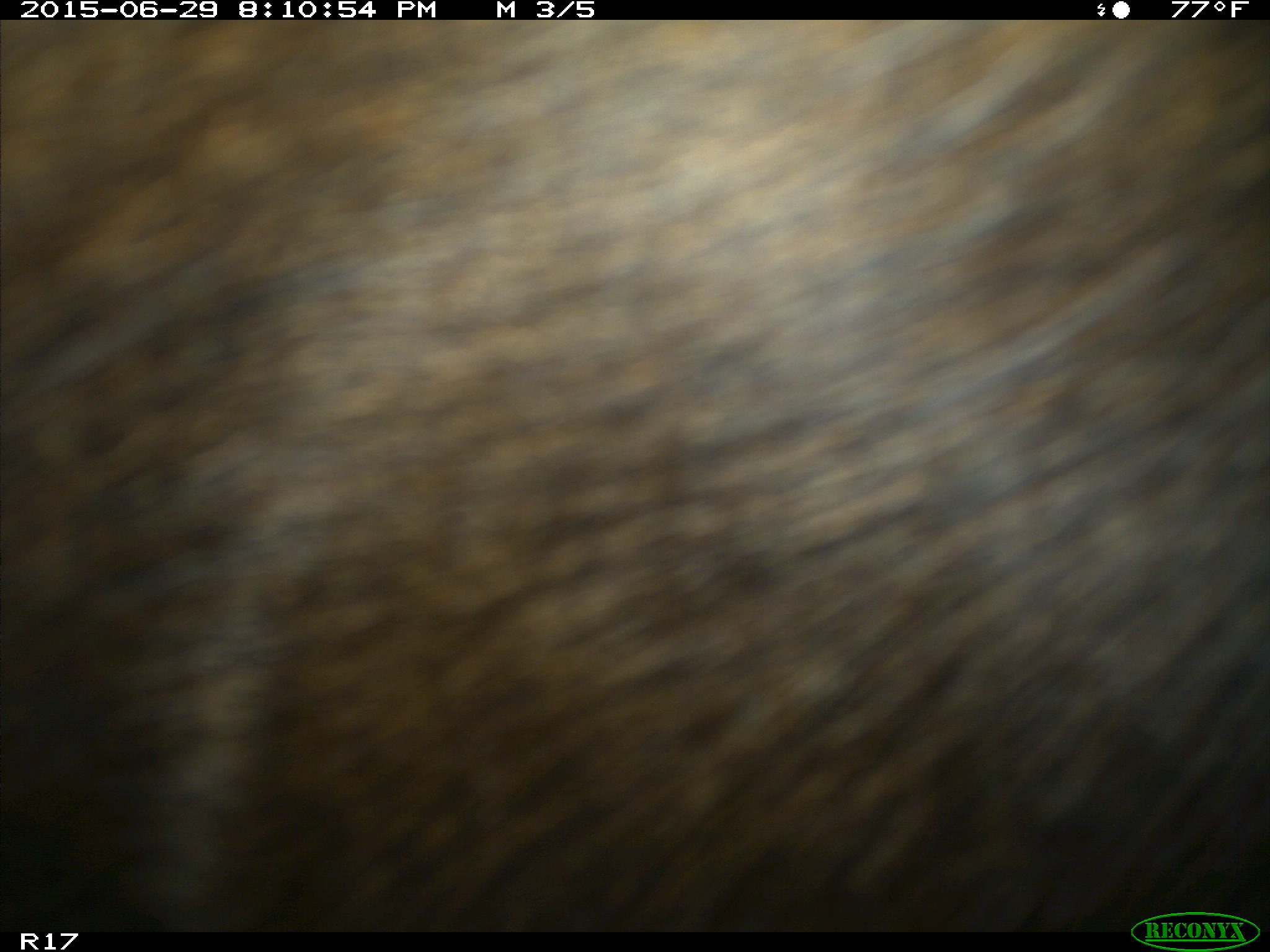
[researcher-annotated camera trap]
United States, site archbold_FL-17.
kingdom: Animalia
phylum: Chordata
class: Mammalia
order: Artiodactyla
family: Bovidae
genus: Bos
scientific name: Bos taurus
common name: domestic cow